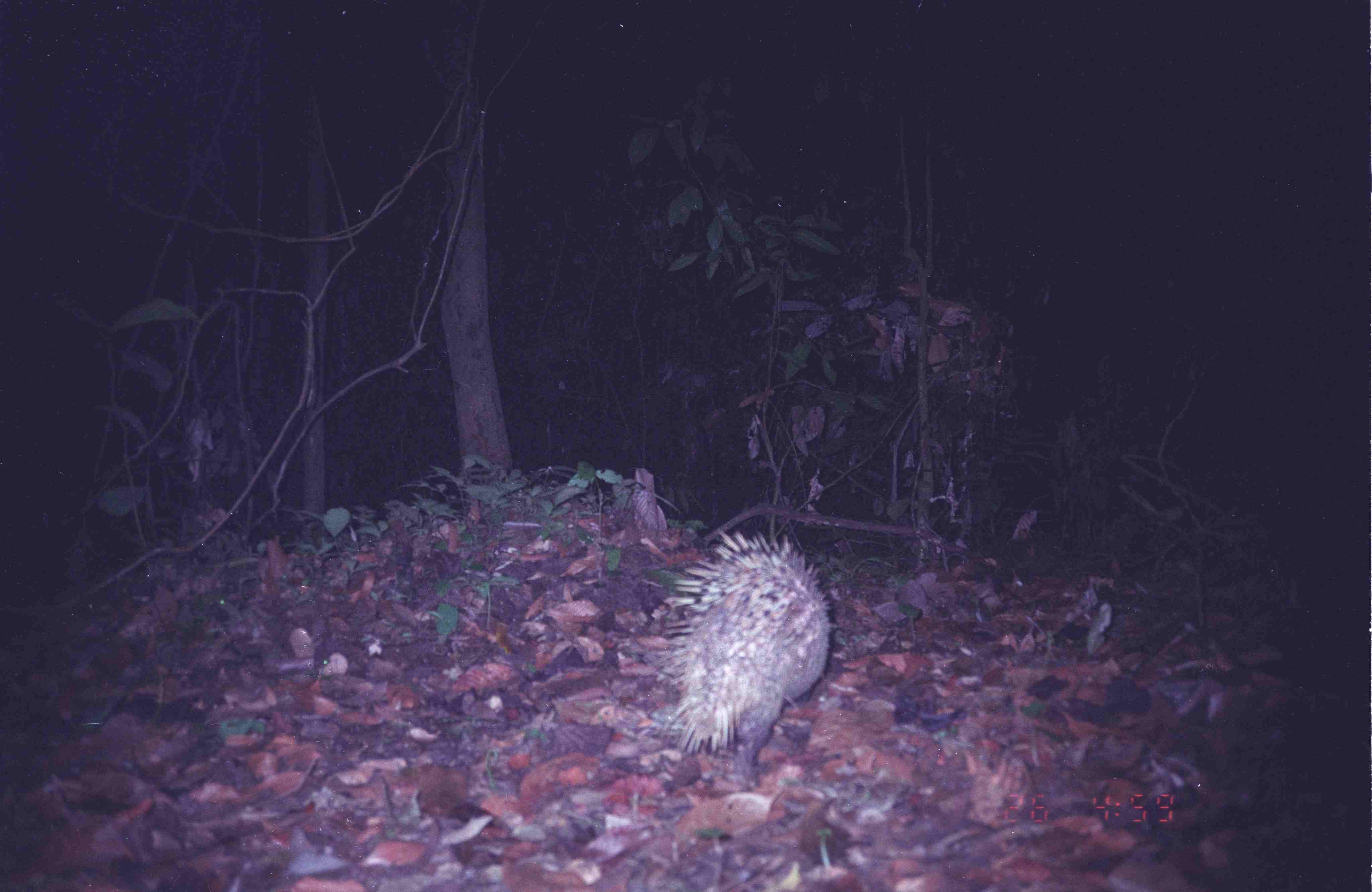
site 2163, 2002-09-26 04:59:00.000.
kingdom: Animalia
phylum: Chordata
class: Mammalia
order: Rodentia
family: Hystricidae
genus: Hystrix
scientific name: Hystrix brachyura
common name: east asian porcupine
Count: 1.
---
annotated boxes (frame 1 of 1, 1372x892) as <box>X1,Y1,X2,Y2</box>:
hystrix brachyura: <box>653,529,828,786</box>